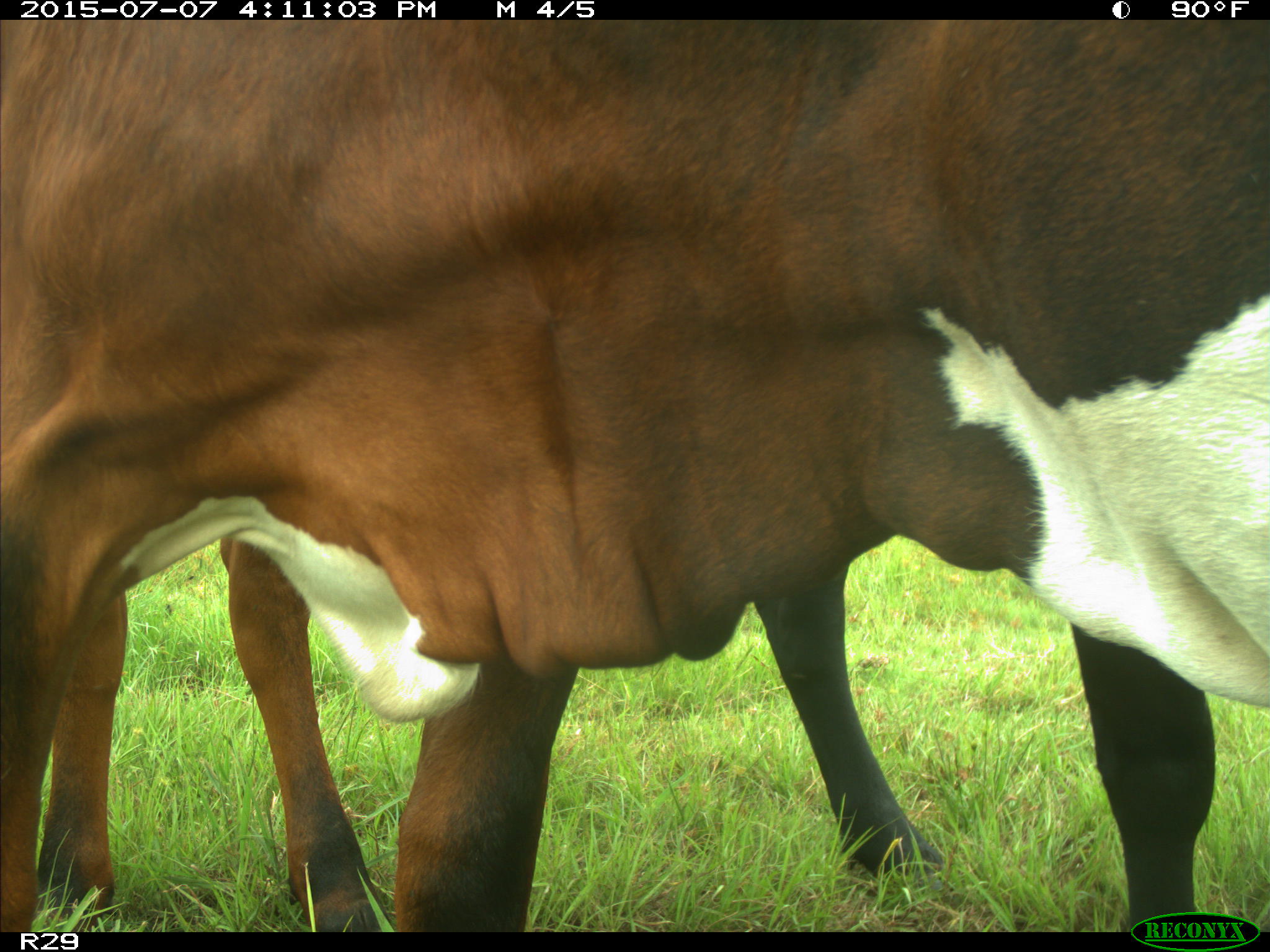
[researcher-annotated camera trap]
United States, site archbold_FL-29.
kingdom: Animalia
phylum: Chordata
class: Mammalia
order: Artiodactyla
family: Bovidae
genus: Bos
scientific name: Bos taurus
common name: domestic cow